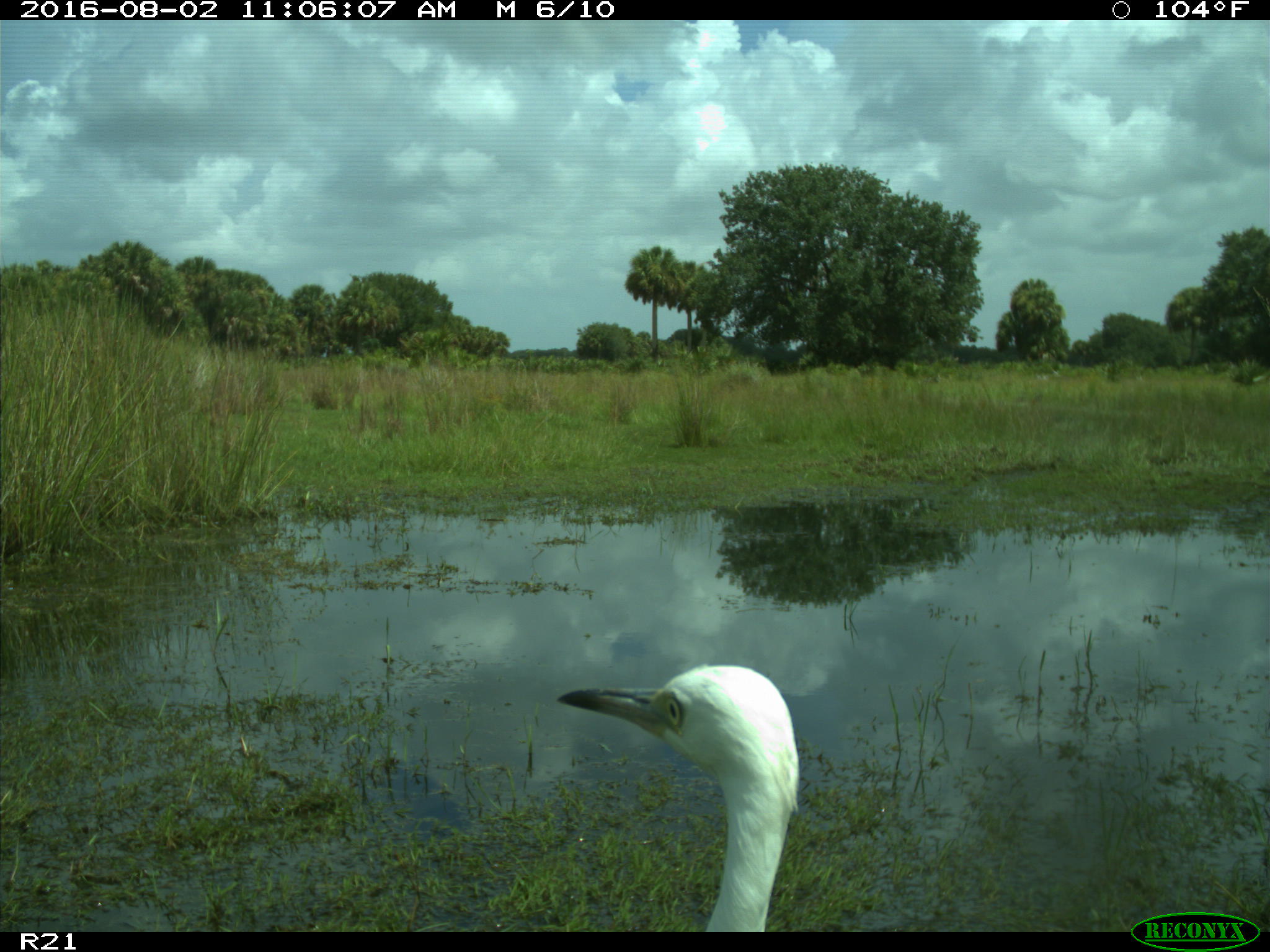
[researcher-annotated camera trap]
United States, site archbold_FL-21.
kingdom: Animalia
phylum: Chordata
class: Aves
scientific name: Aves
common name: birds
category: unidentified bird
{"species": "unidentified bird (birds) (Aves)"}